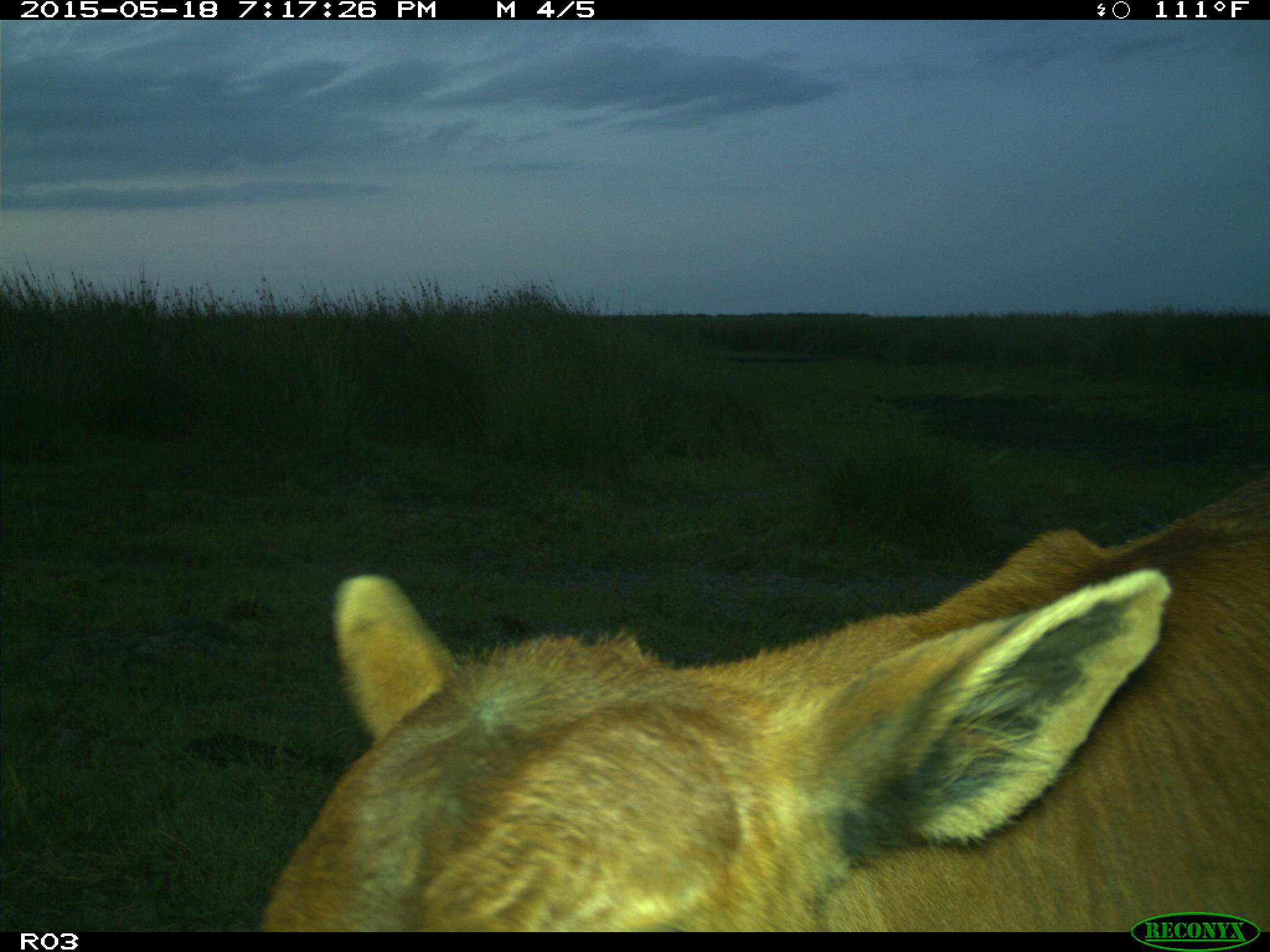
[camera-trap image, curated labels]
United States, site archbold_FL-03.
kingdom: Animalia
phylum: Chordata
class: Mammalia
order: Artiodactyla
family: Bovidae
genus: Bos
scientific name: Bos taurus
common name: domestic cow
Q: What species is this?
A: Bos taurus (domestic cow).